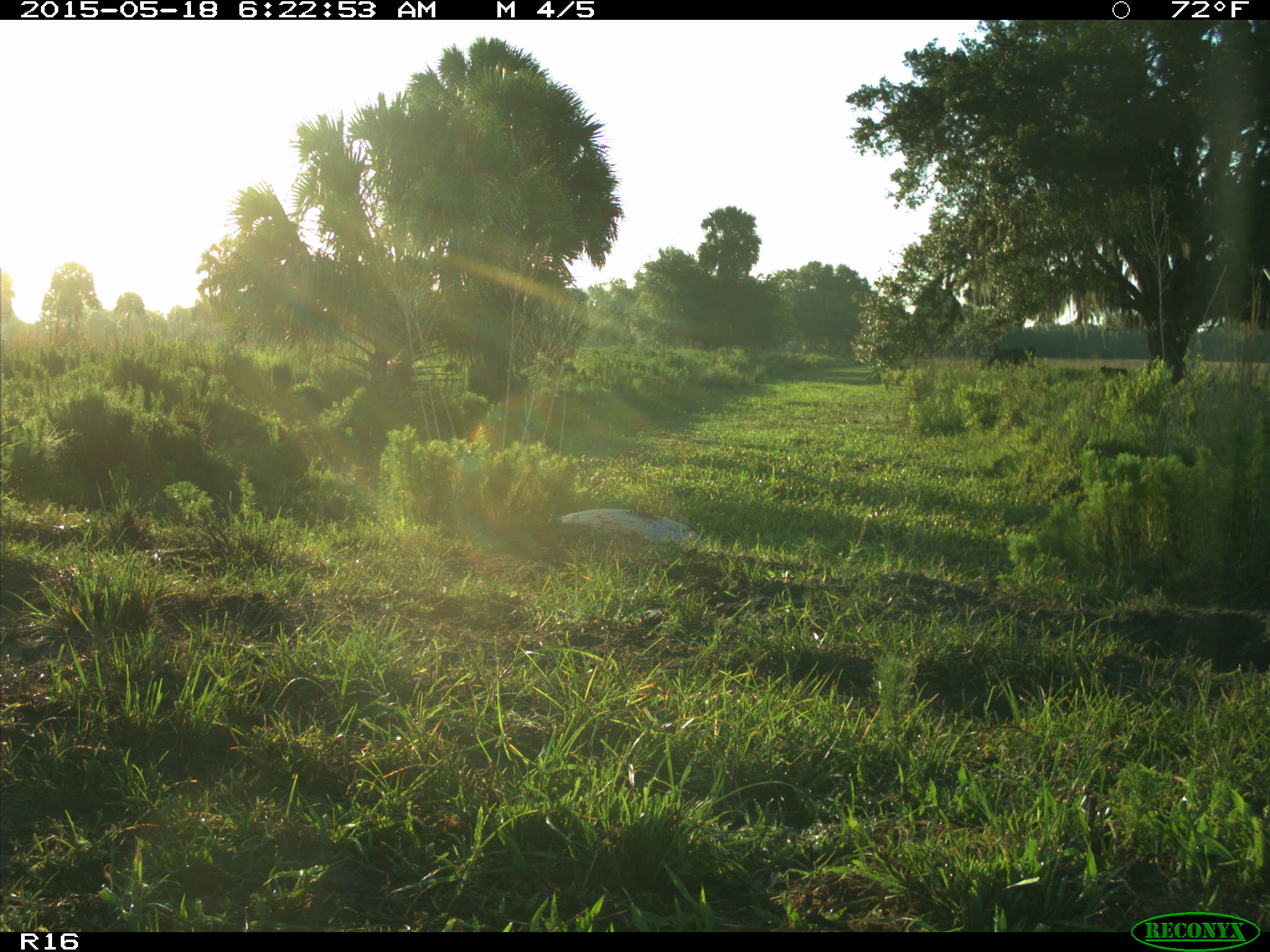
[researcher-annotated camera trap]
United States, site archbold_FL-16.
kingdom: Animalia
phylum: Chordata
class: Mammalia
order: Artiodactyla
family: Bovidae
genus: Bos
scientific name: Bos taurus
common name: domestic cow